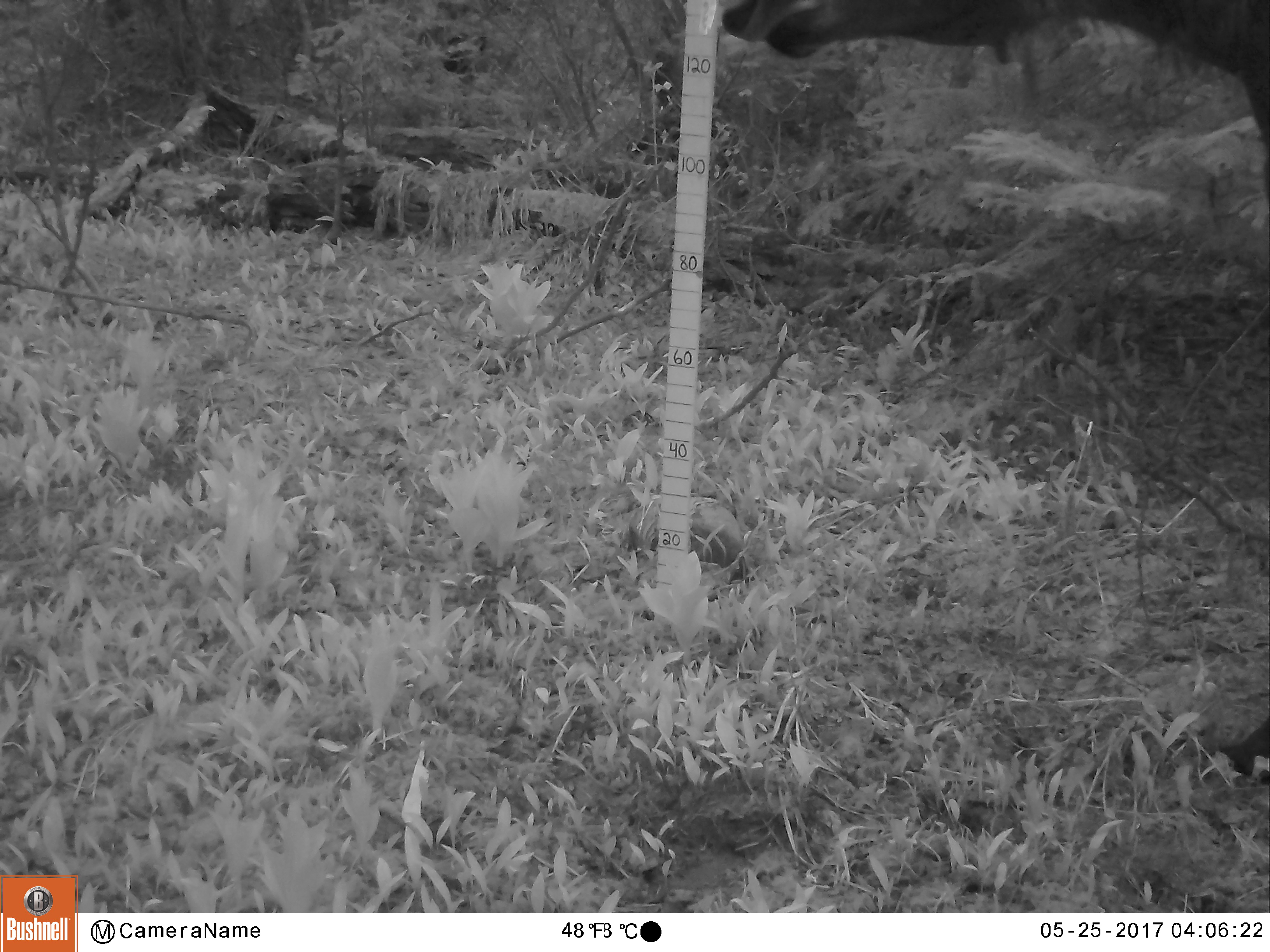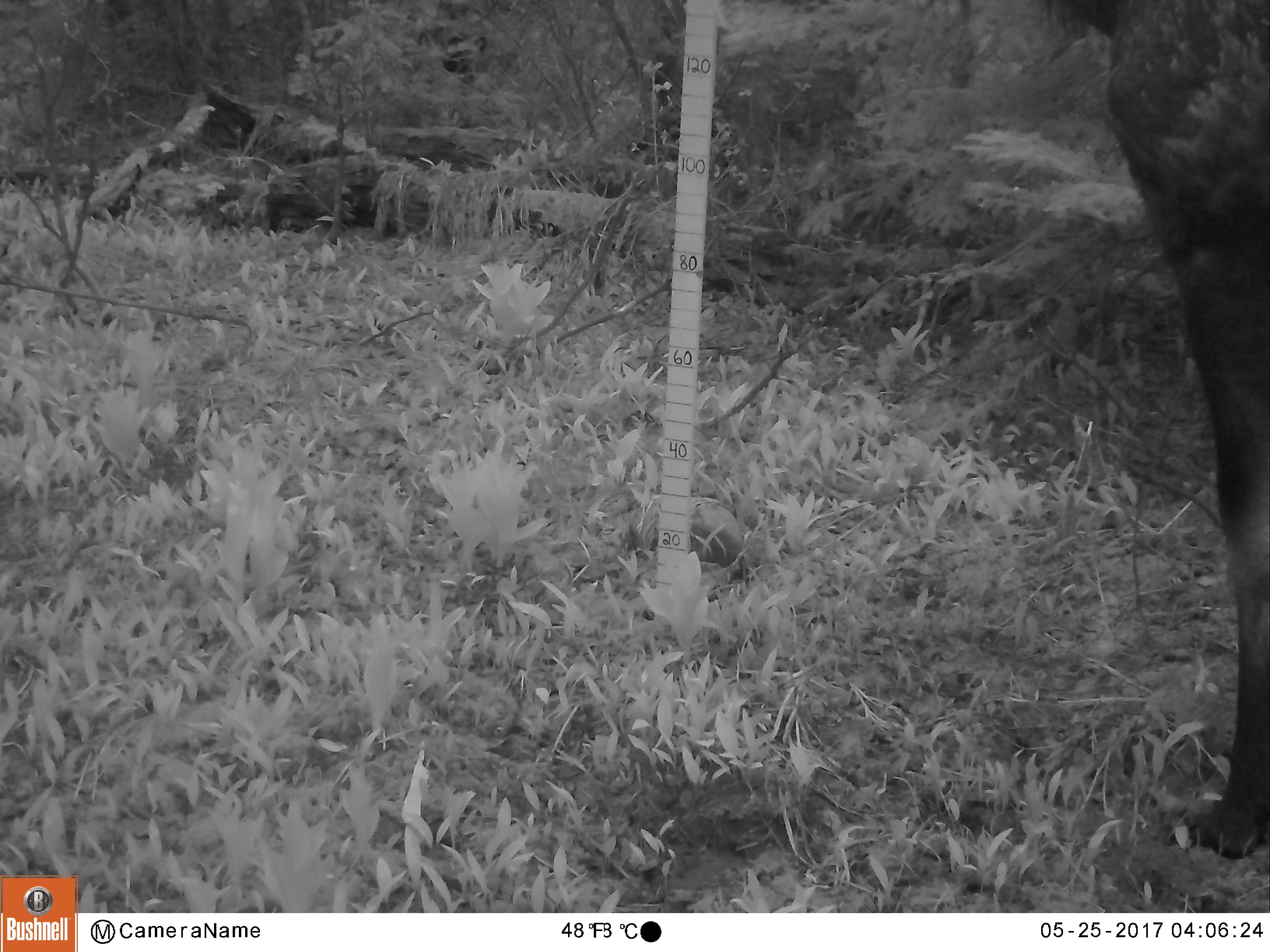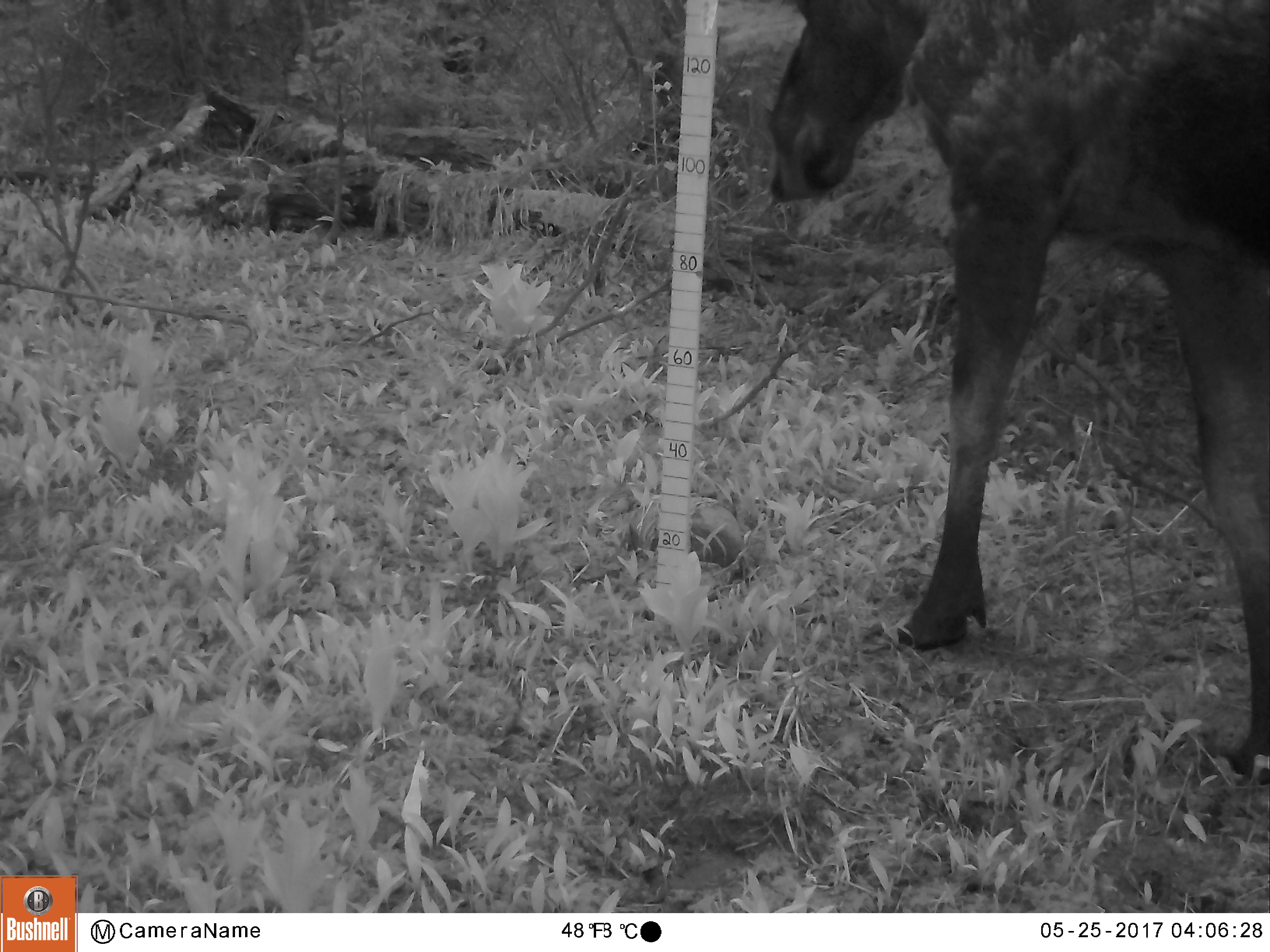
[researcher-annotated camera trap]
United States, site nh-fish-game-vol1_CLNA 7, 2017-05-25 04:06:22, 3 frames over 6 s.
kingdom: Animalia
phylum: Chordata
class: Mammalia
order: Artiodactyla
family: Cervidae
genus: Alces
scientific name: Alces alces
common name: moose